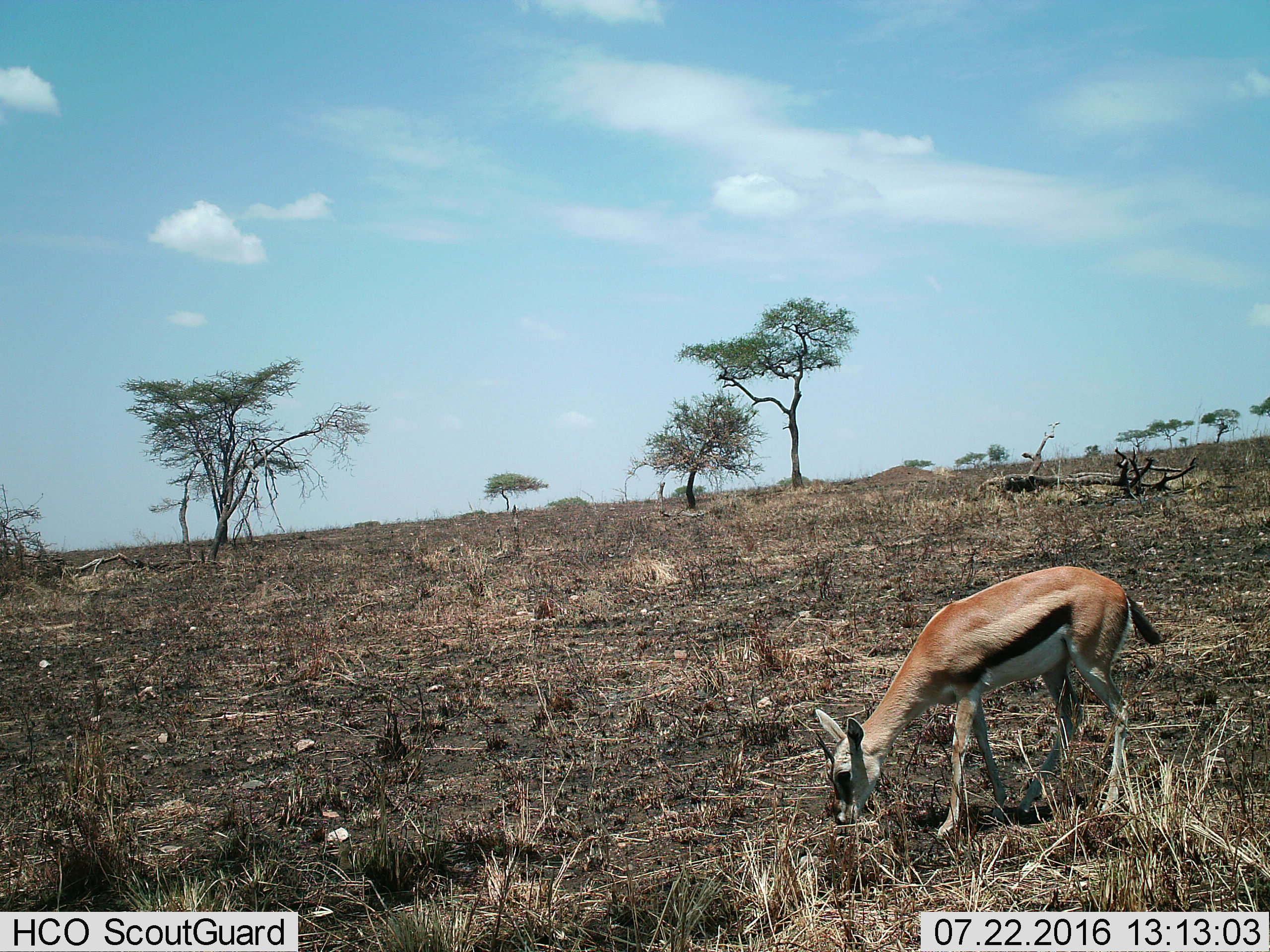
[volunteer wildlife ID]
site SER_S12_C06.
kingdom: Animalia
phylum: Chordata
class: Mammalia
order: Artiodactyla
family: Bovidae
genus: Eudorcas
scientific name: Eudorcas thomsonii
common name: thomson's gazelle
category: gazellethomsons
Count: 1.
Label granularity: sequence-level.